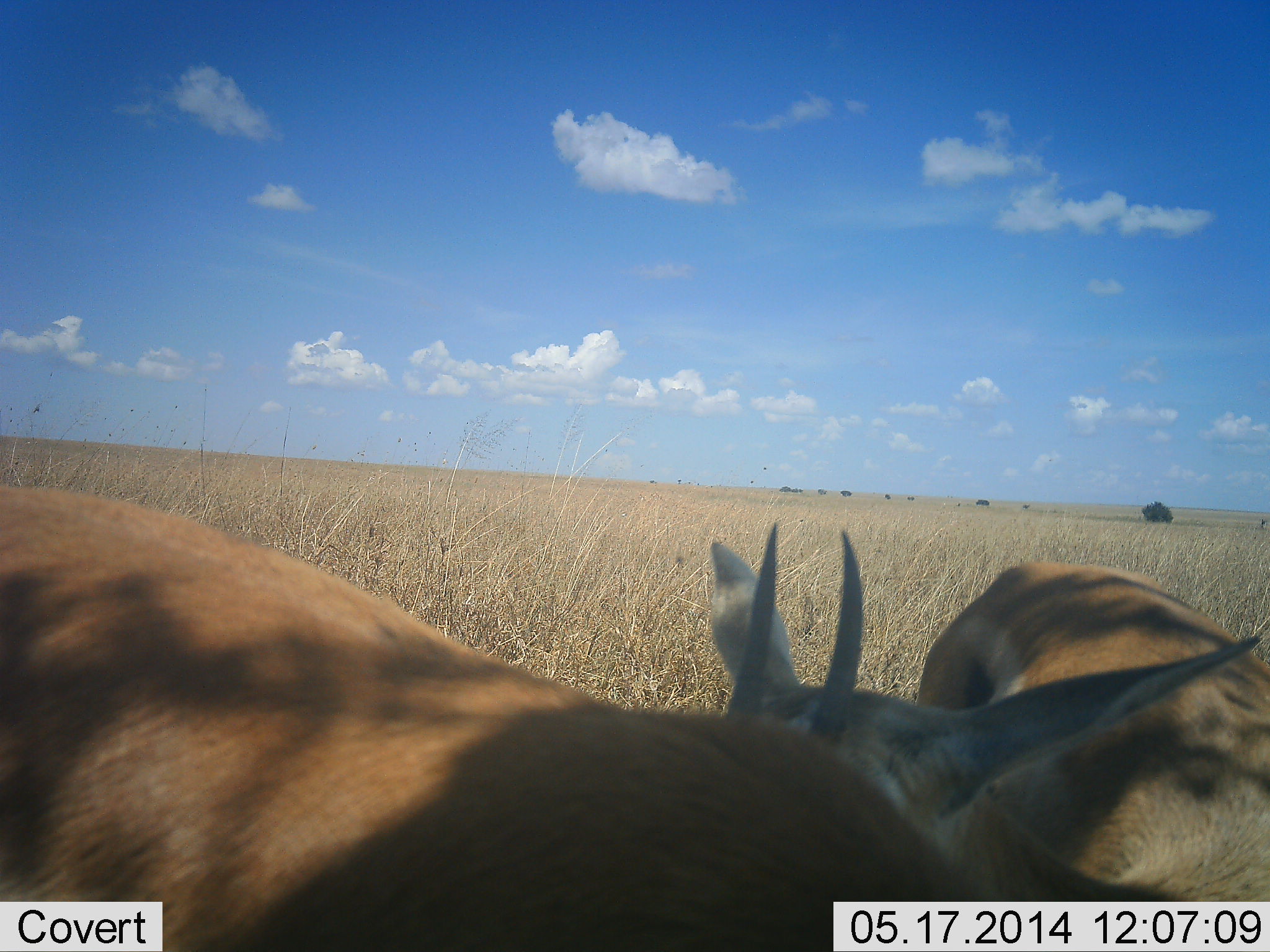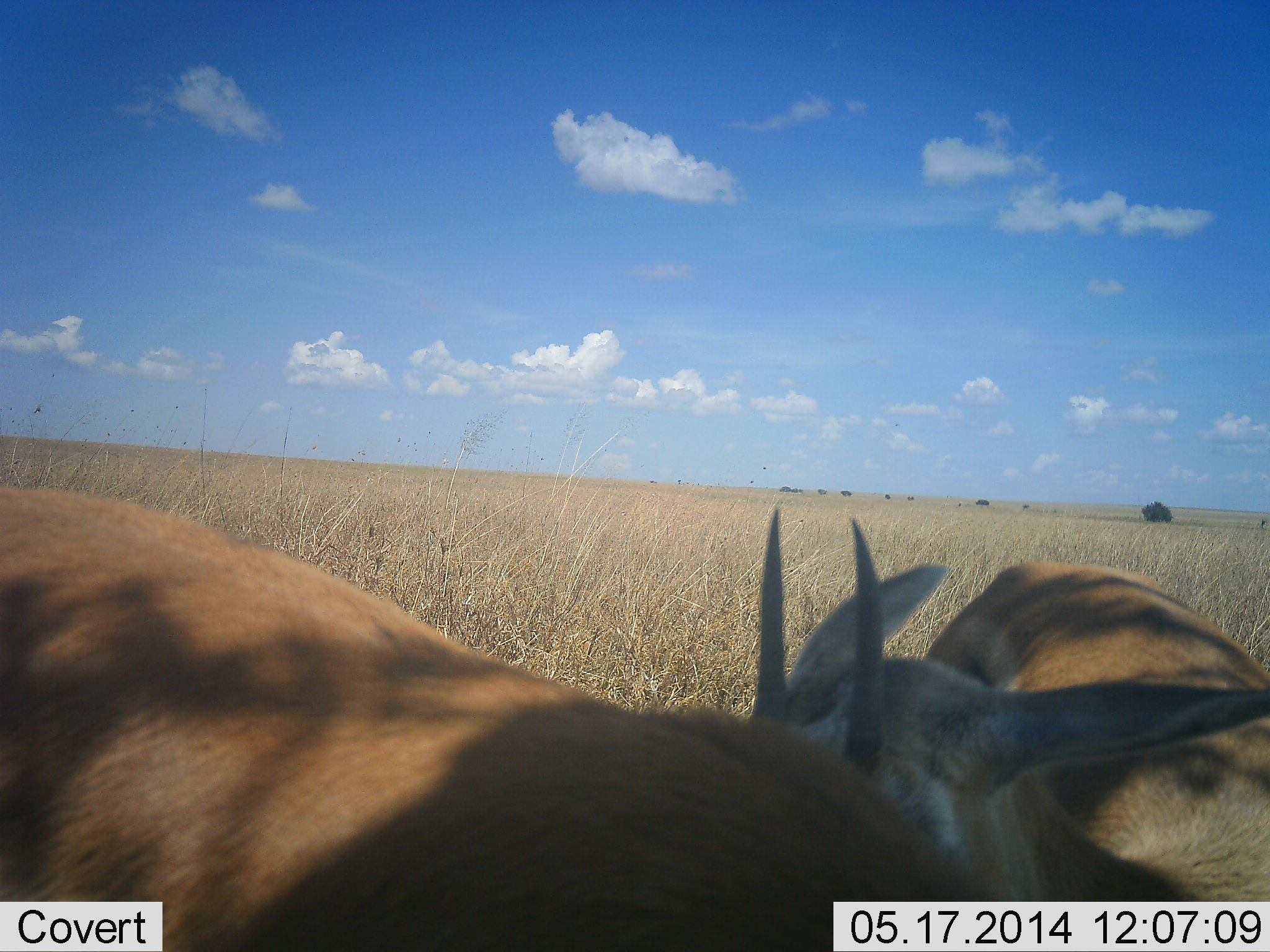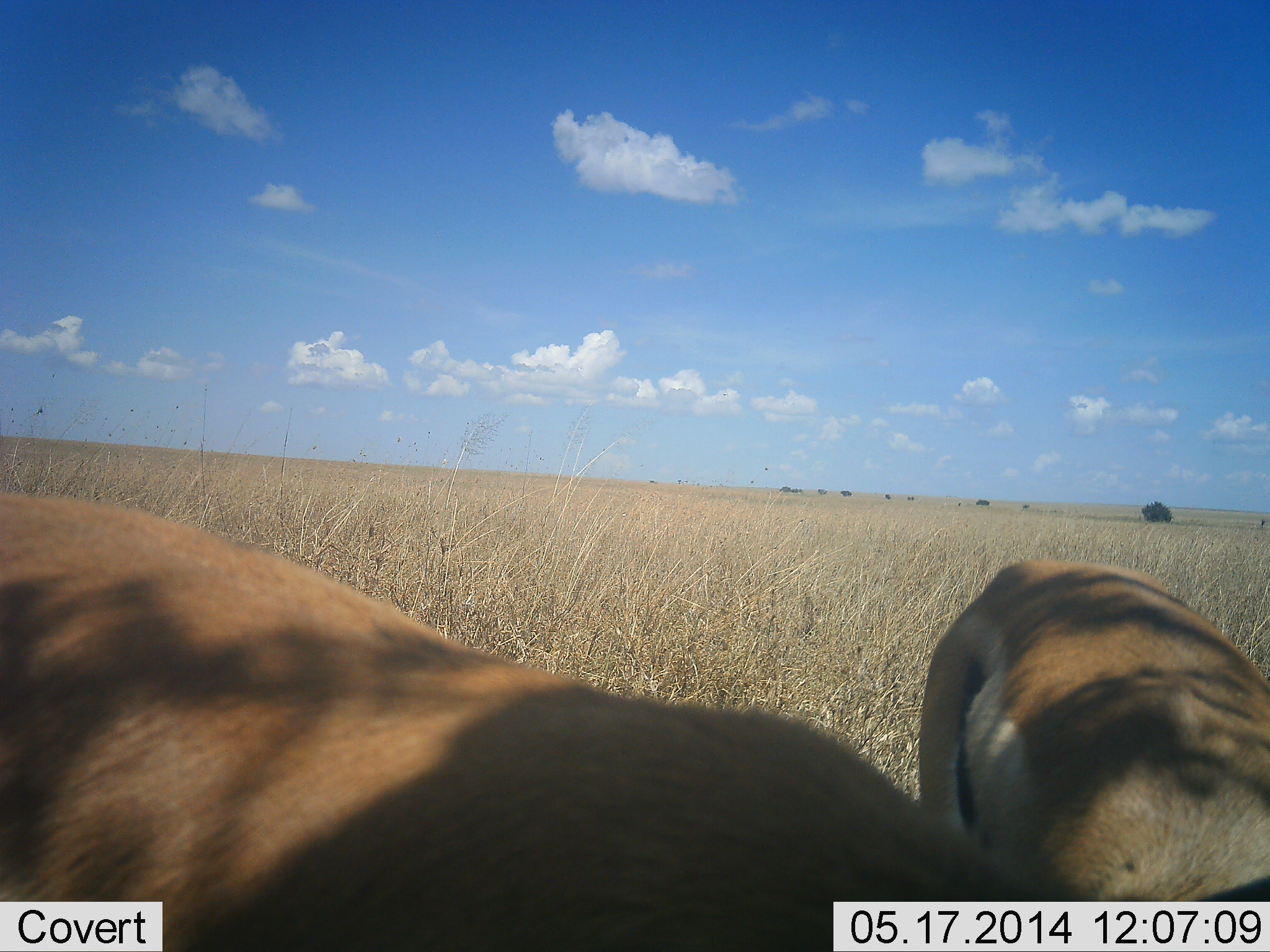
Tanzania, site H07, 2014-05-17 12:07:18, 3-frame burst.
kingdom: Animalia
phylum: Chordata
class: Mammalia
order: Artiodactyla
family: Bovidae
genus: Eudorcas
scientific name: Eudorcas thomsonii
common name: thomson's gazelle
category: gazellethomsons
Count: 2.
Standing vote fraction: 90%.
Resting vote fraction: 10%.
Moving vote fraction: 0%.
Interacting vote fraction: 20%.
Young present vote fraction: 0%.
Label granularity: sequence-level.